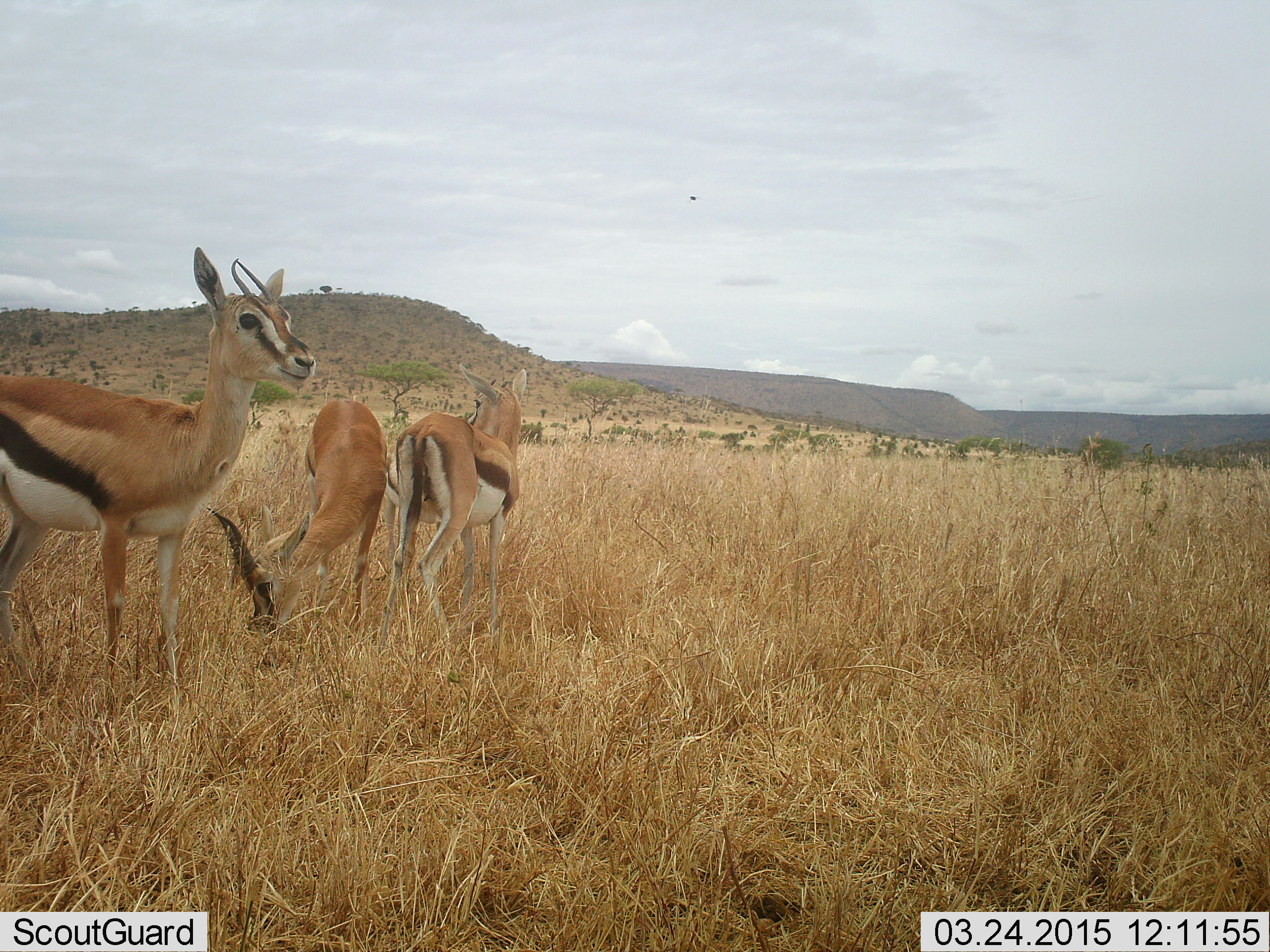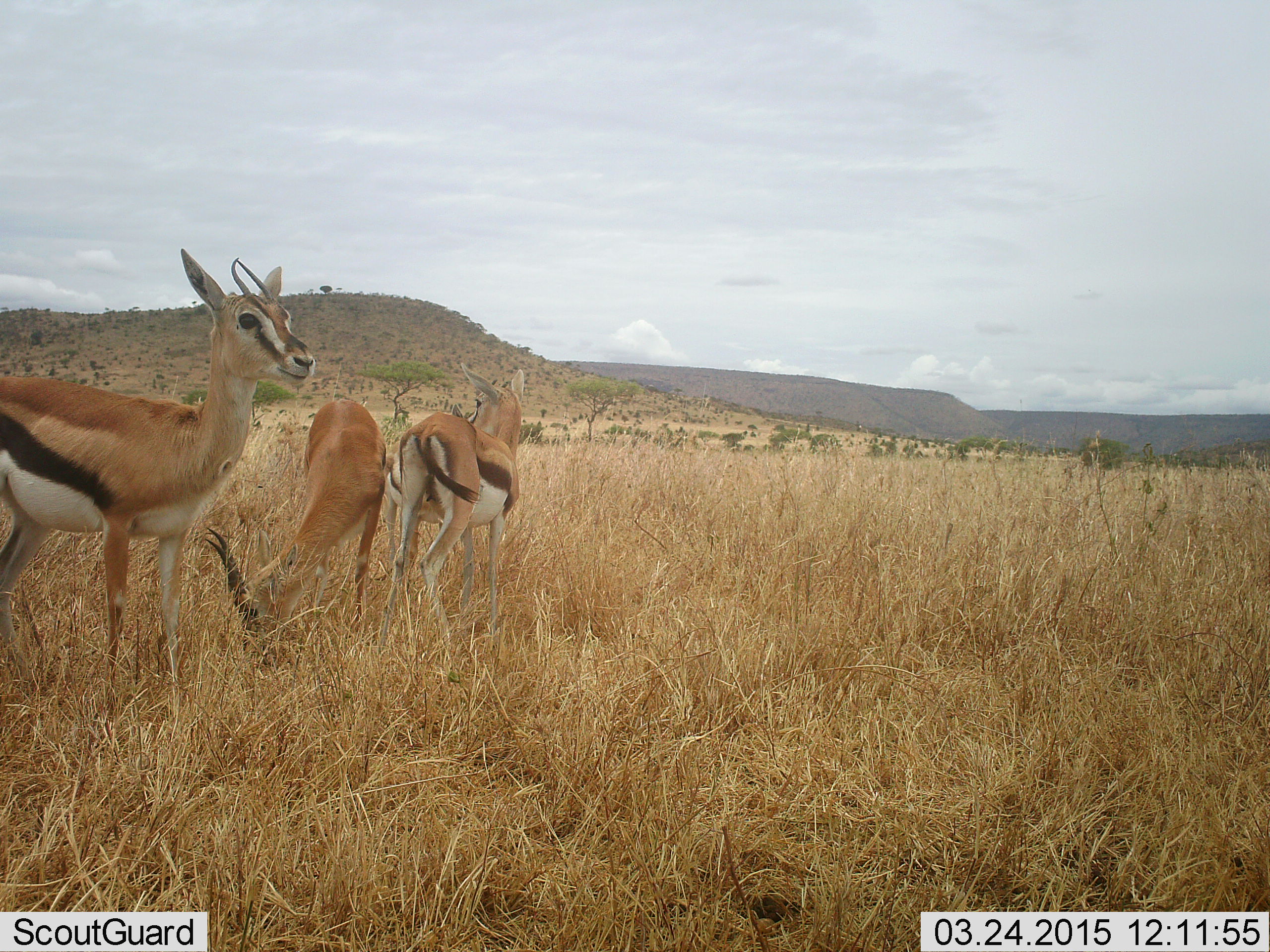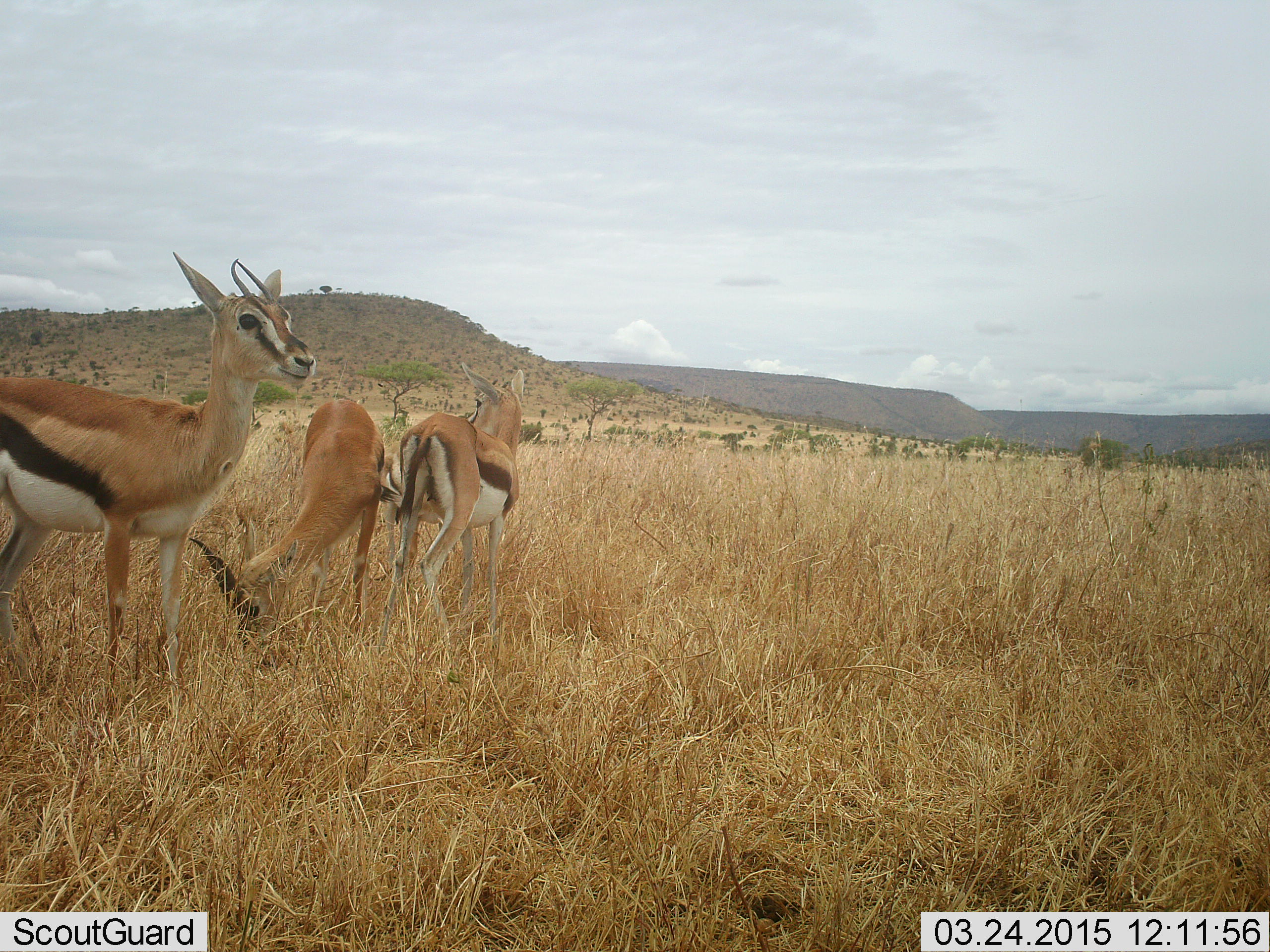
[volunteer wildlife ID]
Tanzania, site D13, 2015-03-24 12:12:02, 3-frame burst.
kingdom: Animalia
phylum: Chordata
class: Mammalia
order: Artiodactyla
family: Bovidae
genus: Eudorcas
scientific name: Eudorcas thomsonii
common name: thomson's gazelle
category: gazellethomsons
Gazellethomsons (thomson's gazelle) (Eudorcas thomsonii), count 3. Behavior (volunteer vote fractions): standing 100%, resting 0%, moving 0%, interacting 10%. Young present (vote fraction): 10%. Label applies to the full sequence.